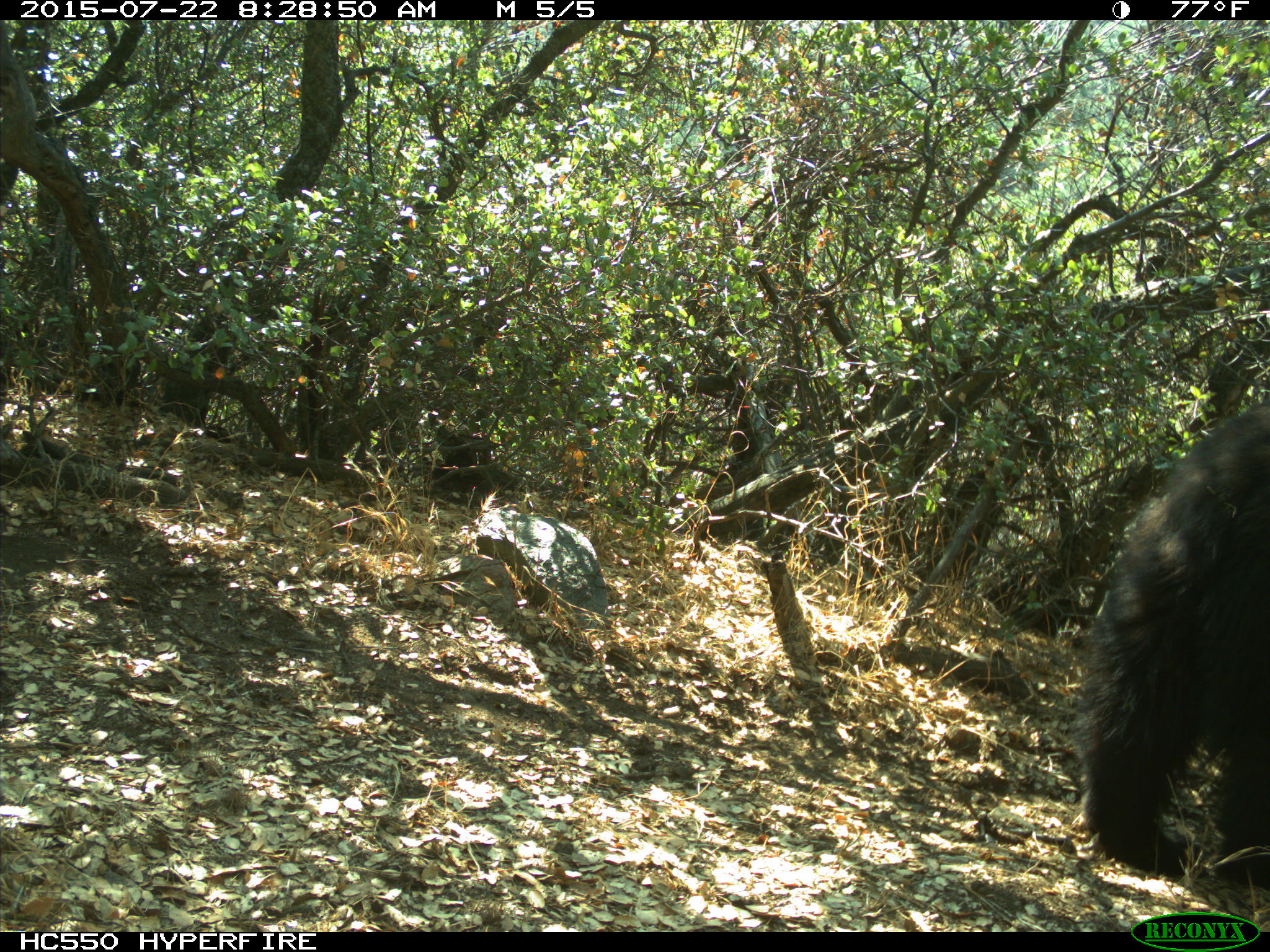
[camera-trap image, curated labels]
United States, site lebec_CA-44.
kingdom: Animalia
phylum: Chordata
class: Mammalia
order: Carnivora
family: Ursidae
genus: Ursus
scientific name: Ursus americanus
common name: american black bear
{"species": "Ursus americanus (american black bear)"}